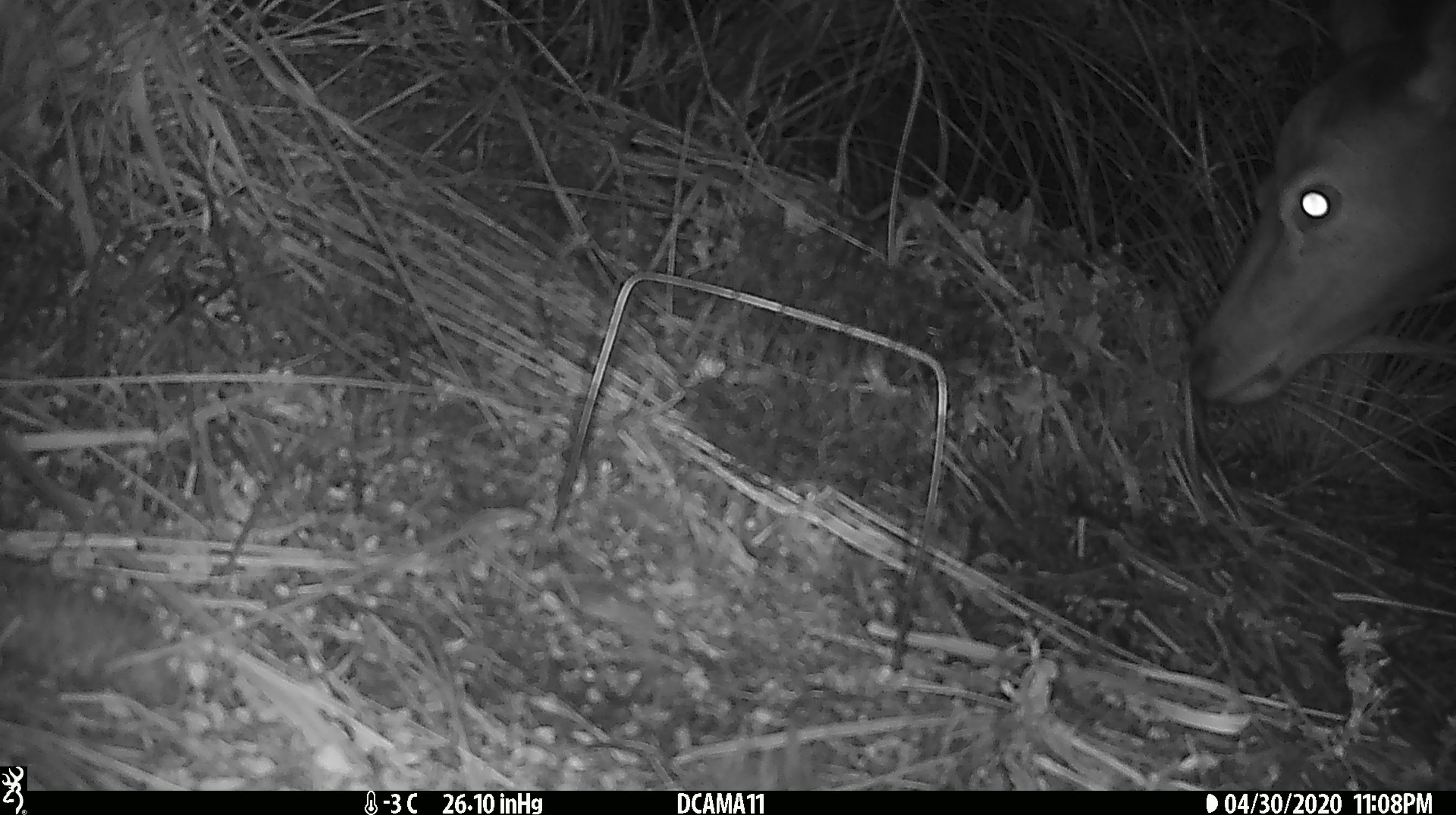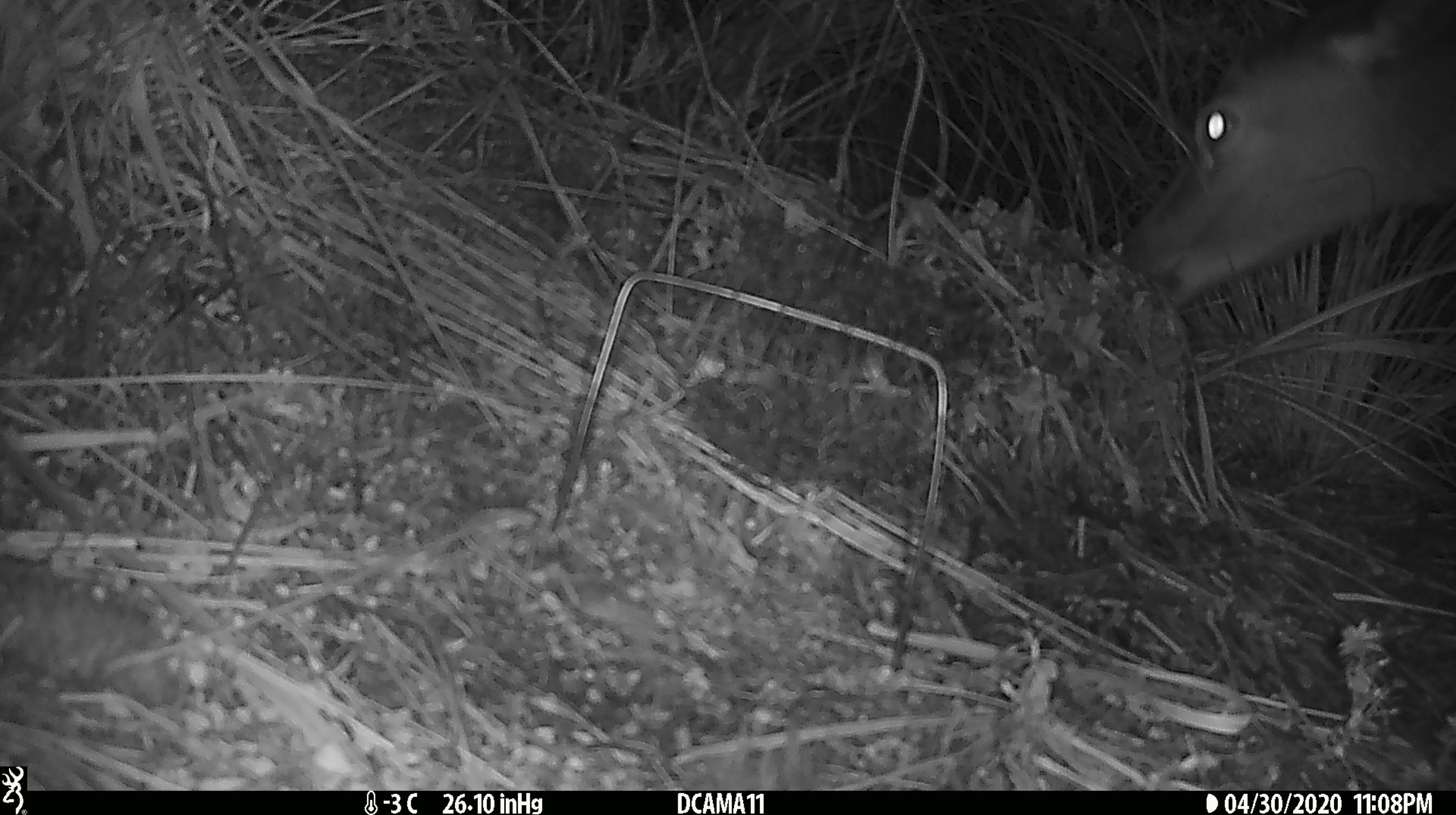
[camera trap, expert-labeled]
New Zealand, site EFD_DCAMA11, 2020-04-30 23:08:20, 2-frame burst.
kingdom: Animalia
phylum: Chordata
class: Mammalia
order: Artiodactyla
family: Cervidae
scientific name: Cervidae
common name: deer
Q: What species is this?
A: Deer (Cervidae).